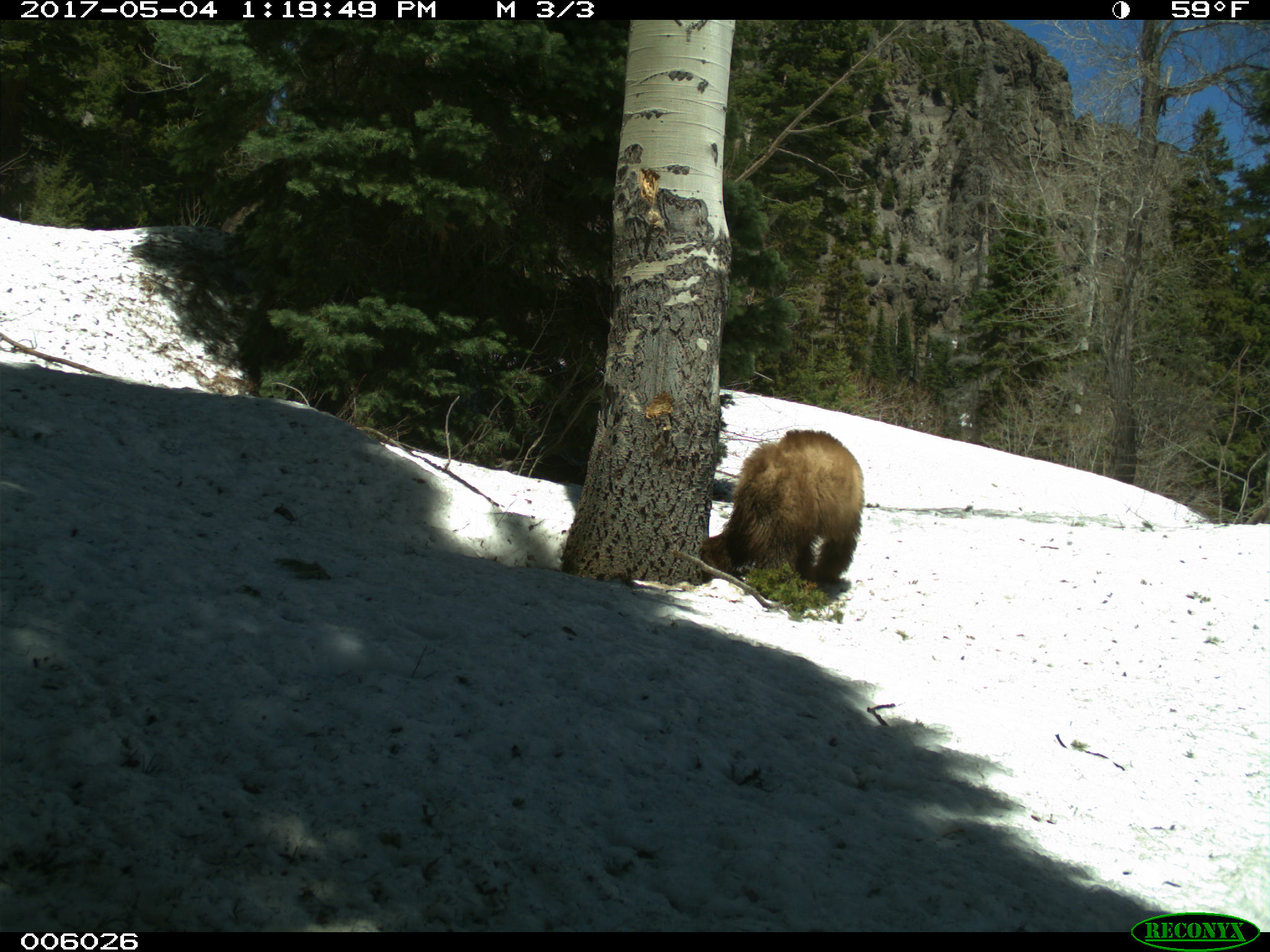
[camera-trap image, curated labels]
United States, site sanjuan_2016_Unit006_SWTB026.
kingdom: Animalia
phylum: Chordata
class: Mammalia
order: Carnivora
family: Ursidae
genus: Ursus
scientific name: Ursus americanus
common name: american black bear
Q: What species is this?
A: Ursus americanus (american black bear).